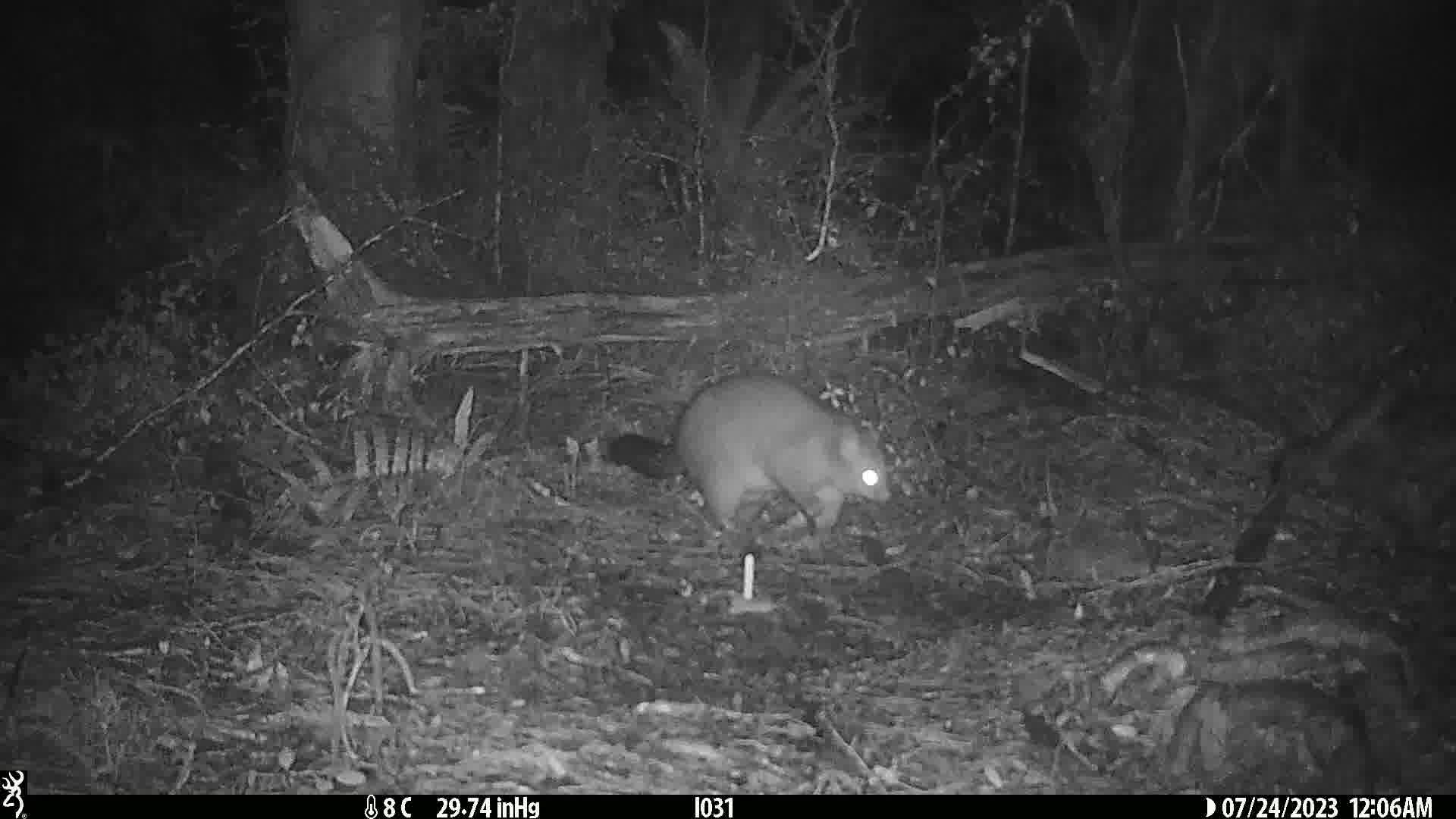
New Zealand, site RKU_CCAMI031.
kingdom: Animalia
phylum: Chordata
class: Mammalia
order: Diprotodontia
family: Phalangeridae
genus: Trichosurus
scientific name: Trichosurus vulpecula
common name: common brushtail possum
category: possum